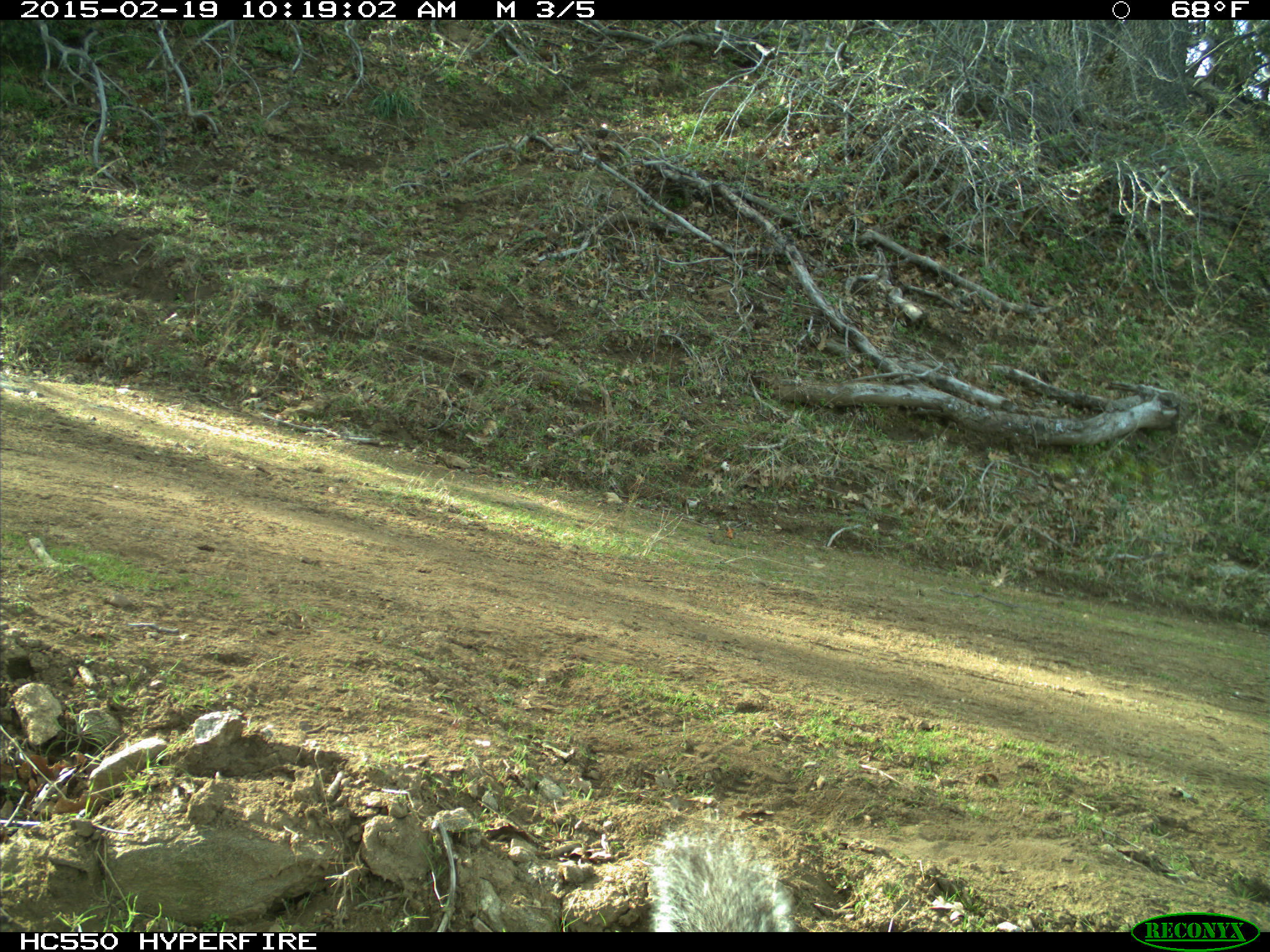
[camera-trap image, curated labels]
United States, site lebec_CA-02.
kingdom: Animalia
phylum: Chordata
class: Mammalia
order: Rodentia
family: Sciuridae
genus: Sciurus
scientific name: Sciurus carolinensis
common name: eastern gray squirrel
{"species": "Sciurus carolinensis (eastern gray squirrel)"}